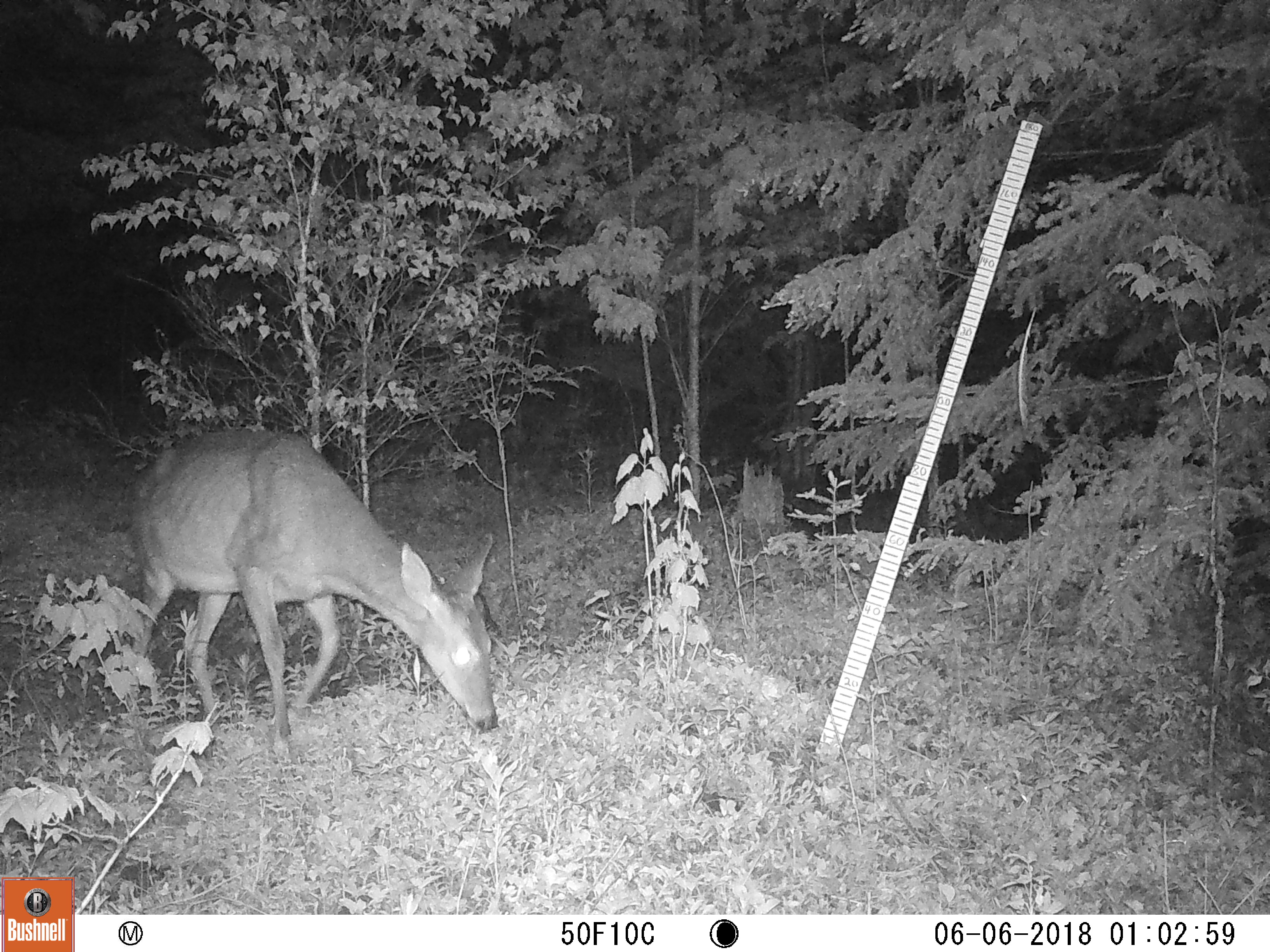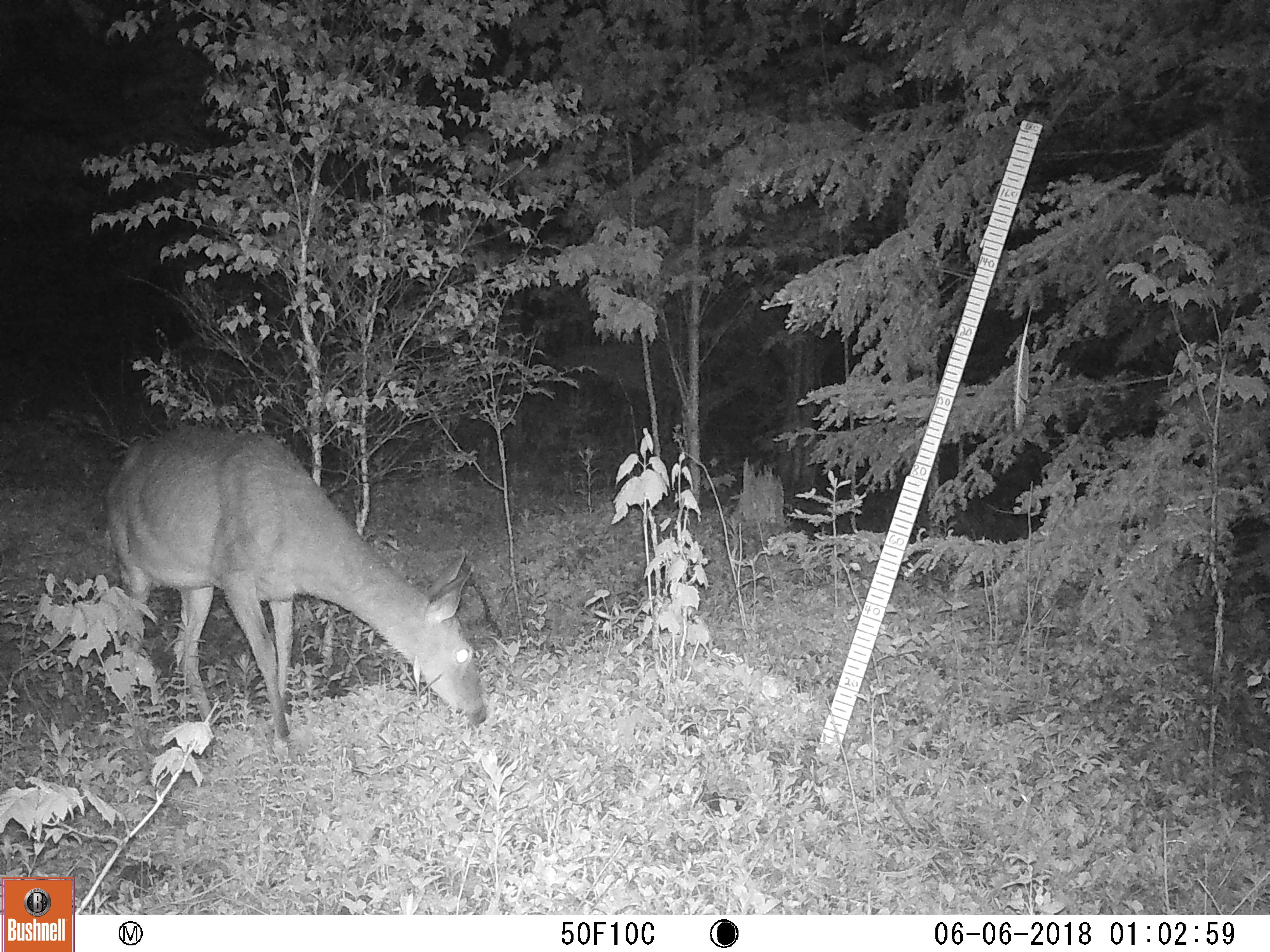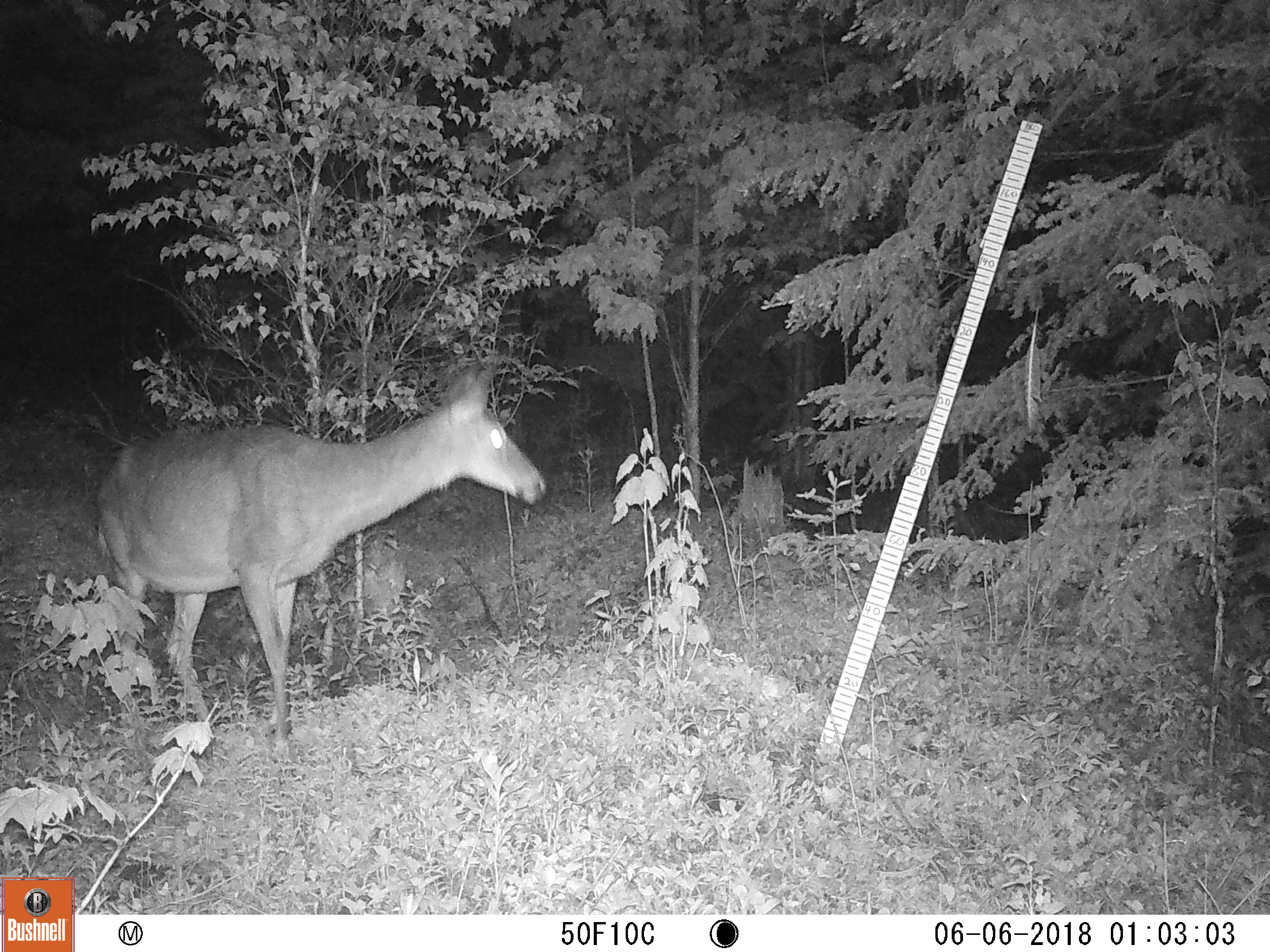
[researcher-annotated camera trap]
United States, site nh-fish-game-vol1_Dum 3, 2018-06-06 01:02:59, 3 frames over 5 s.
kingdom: Animalia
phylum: Chordata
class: Mammalia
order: Artiodactyla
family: Cervidae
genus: Odocoileus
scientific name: Odocoileus virginianus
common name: white-tailed deer